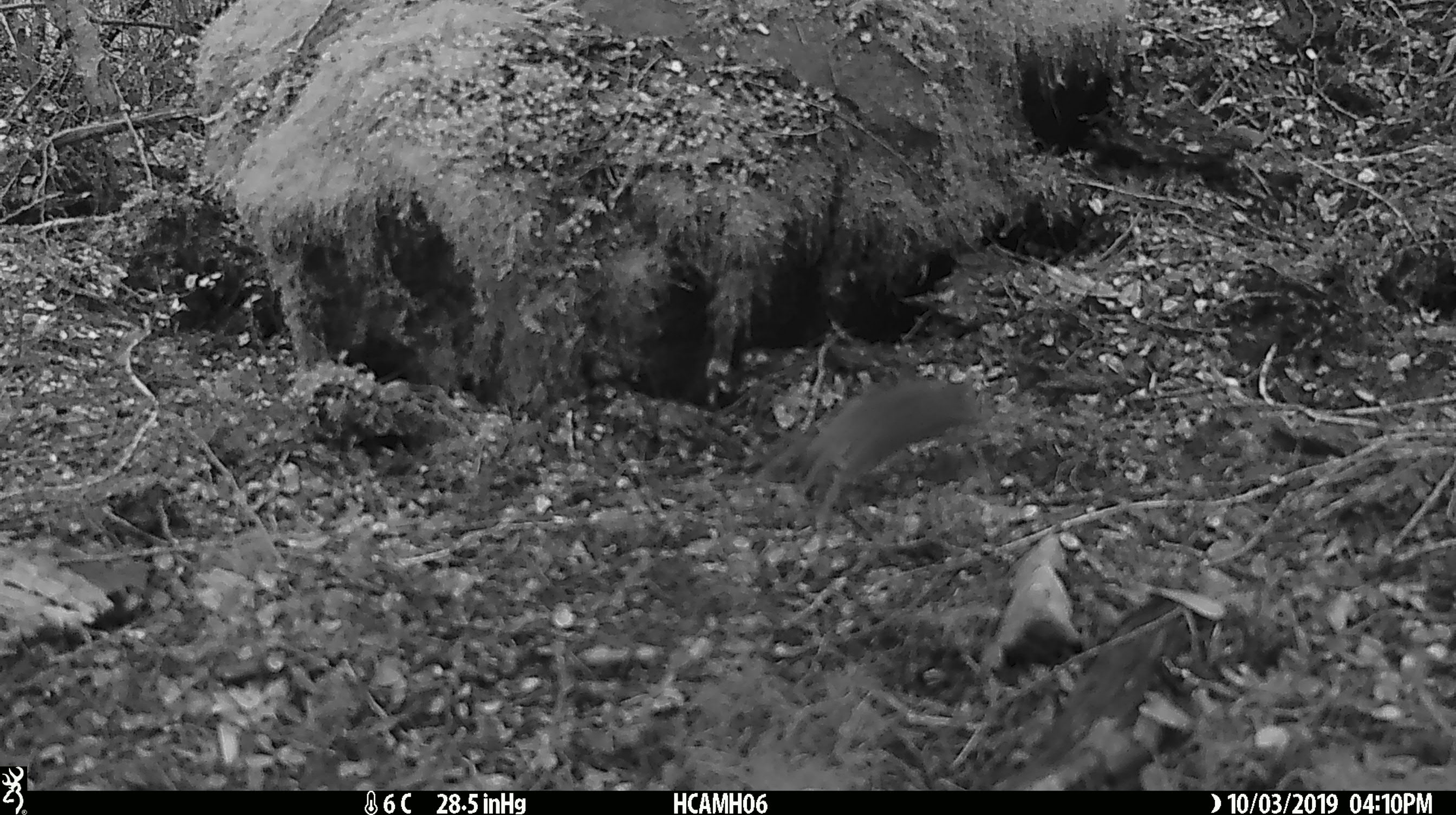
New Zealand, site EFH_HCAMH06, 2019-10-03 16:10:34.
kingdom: Animalia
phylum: Chordata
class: Mammalia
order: Rodentia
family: Muridae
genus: Mus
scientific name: Mus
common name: mouse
Mouse (Mus).